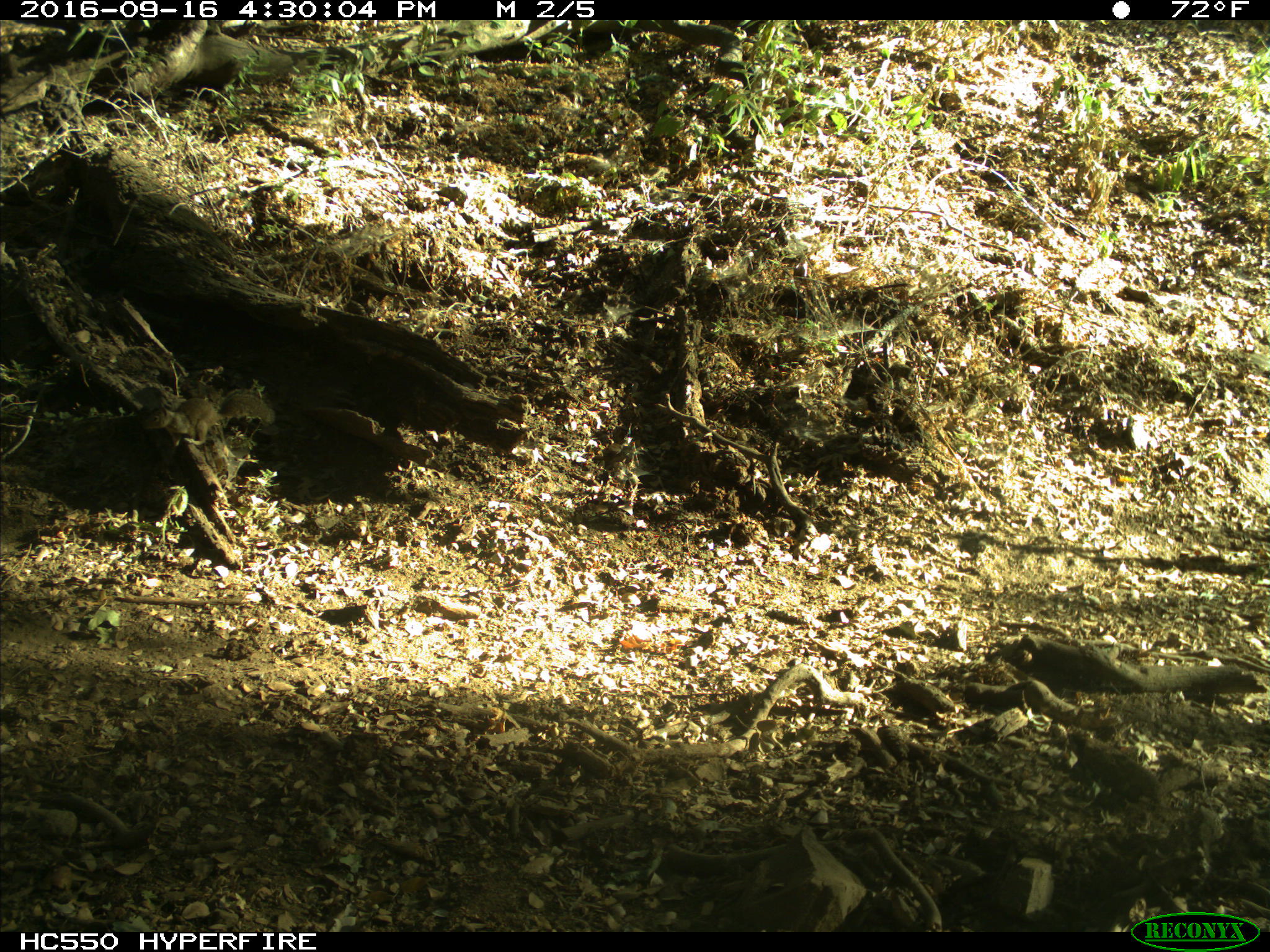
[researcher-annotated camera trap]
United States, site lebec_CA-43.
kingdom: Animalia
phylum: Chordata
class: Mammalia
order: Rodentia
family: Sciuridae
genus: Otospermophilus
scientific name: Otospermophilus beecheyi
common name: california ground squirrel